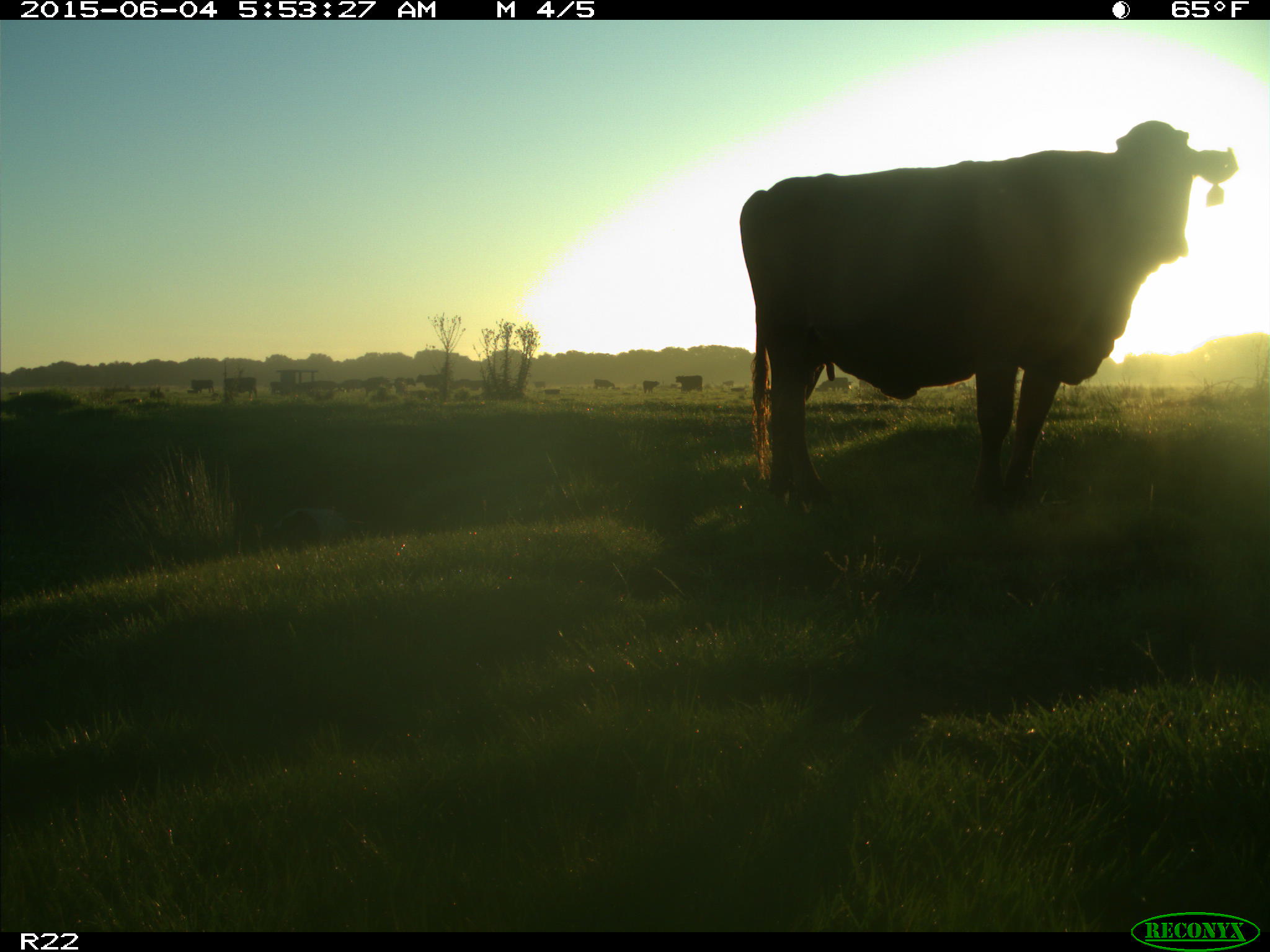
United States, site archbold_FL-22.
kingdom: Animalia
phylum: Chordata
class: Mammalia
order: Artiodactyla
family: Bovidae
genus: Bos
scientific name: Bos taurus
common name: domestic cow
Bos taurus (domestic cow).